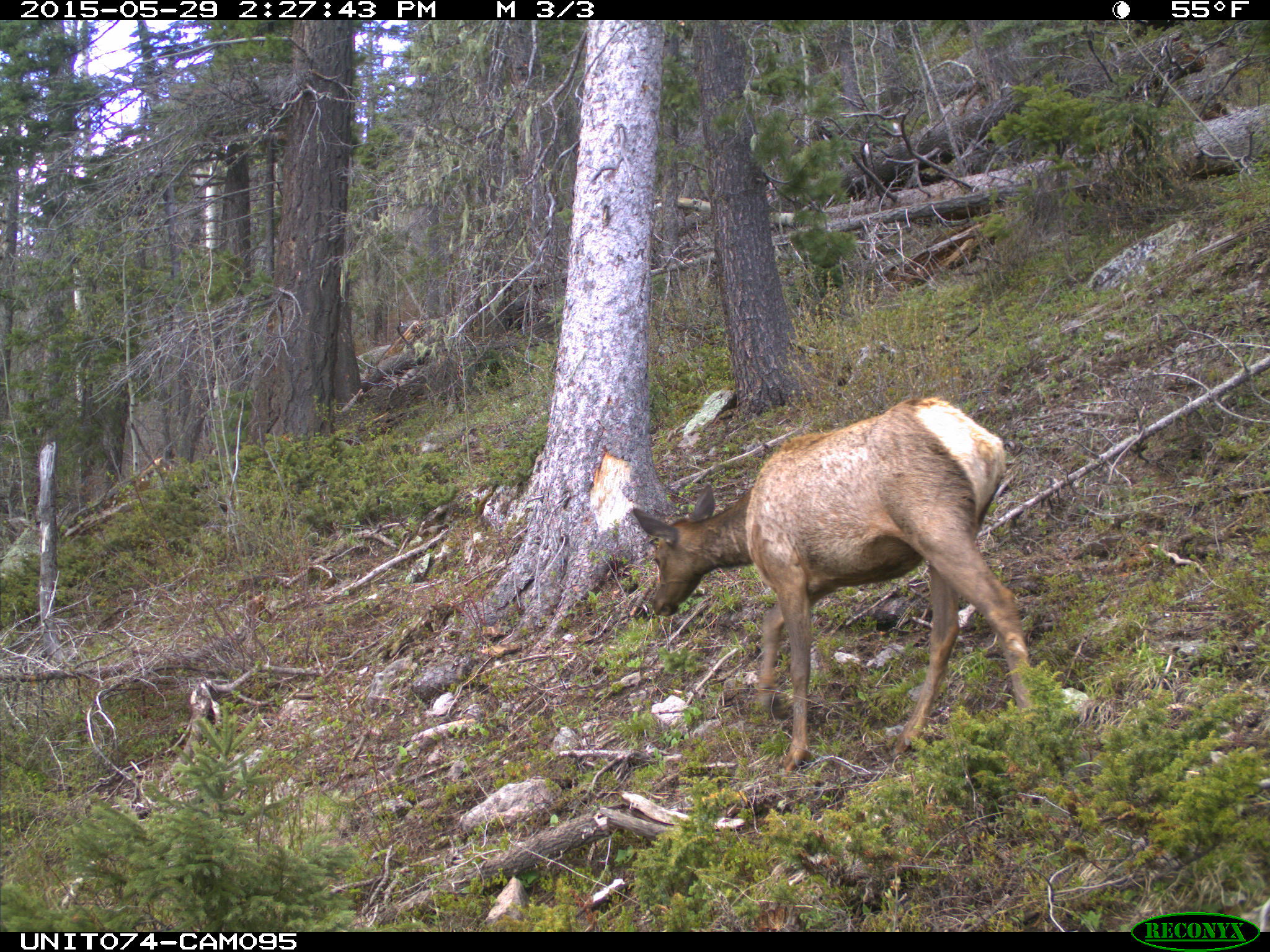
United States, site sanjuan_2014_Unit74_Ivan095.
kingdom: Animalia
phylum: Chordata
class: Mammalia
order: Artiodactyla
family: Cervidae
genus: Cervus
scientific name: Cervus elaphus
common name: red deer